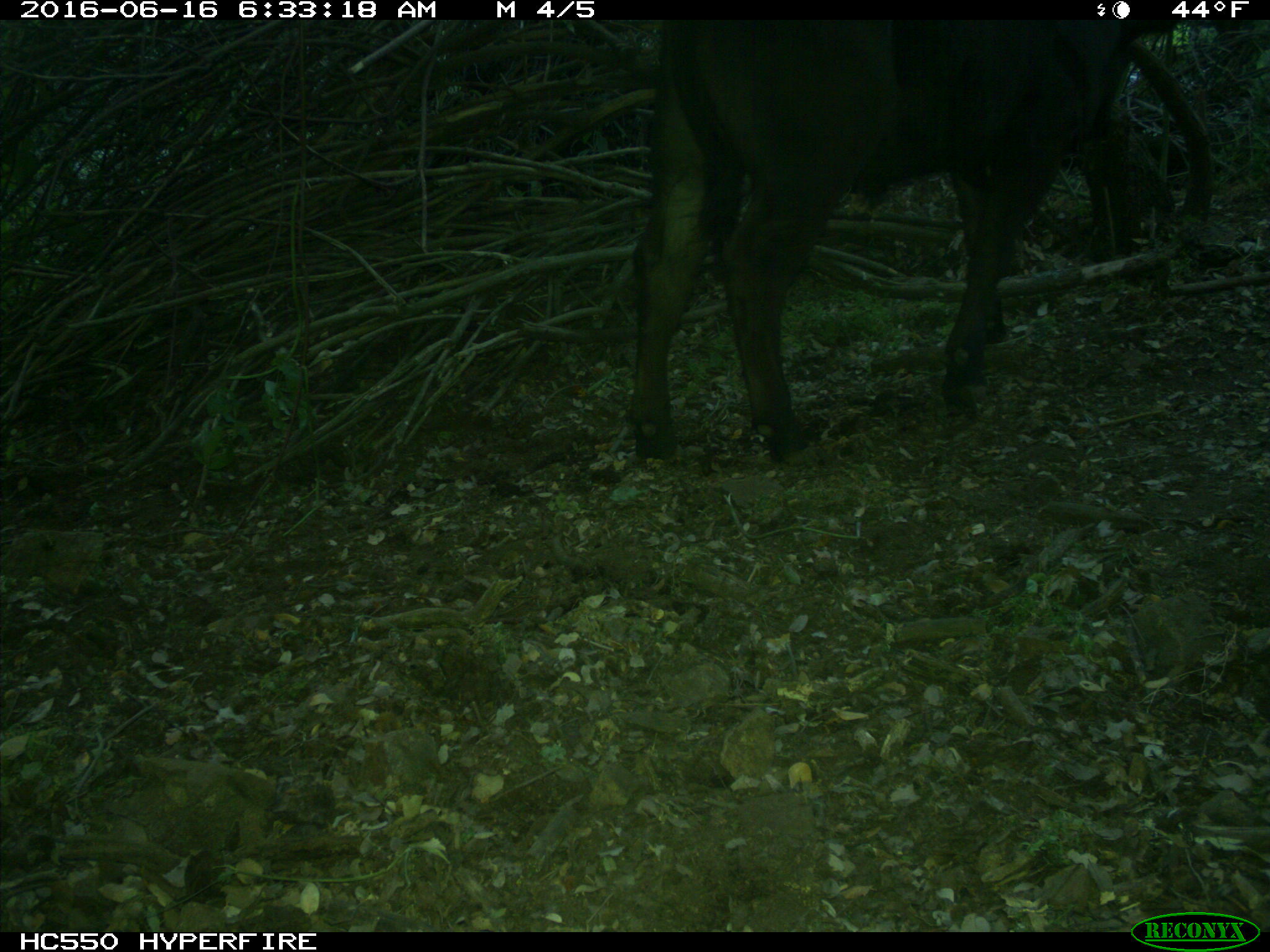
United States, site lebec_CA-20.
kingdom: Animalia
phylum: Chordata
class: Mammalia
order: Artiodactyla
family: Bovidae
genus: Bos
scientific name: Bos taurus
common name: domestic cow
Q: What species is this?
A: Bos taurus (domestic cow).